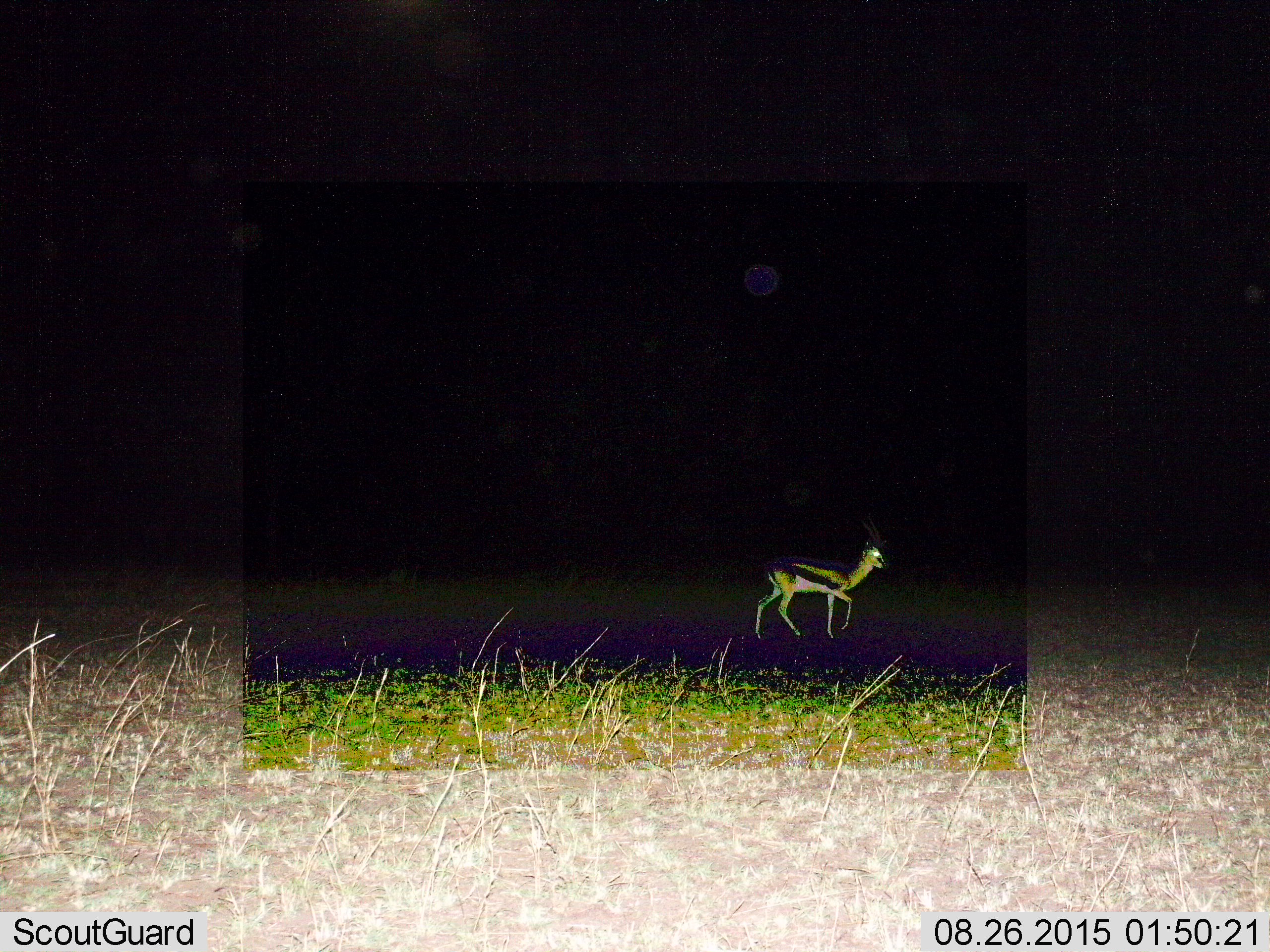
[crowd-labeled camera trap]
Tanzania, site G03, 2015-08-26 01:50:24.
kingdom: Animalia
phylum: Chordata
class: Mammalia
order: Artiodactyla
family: Bovidae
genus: Eudorcas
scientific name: Eudorcas thomsonii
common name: thomson's gazelle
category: gazellethomsons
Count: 1.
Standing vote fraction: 38%.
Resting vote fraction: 0%.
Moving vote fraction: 69%.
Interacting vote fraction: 0%.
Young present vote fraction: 0%.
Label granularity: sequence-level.